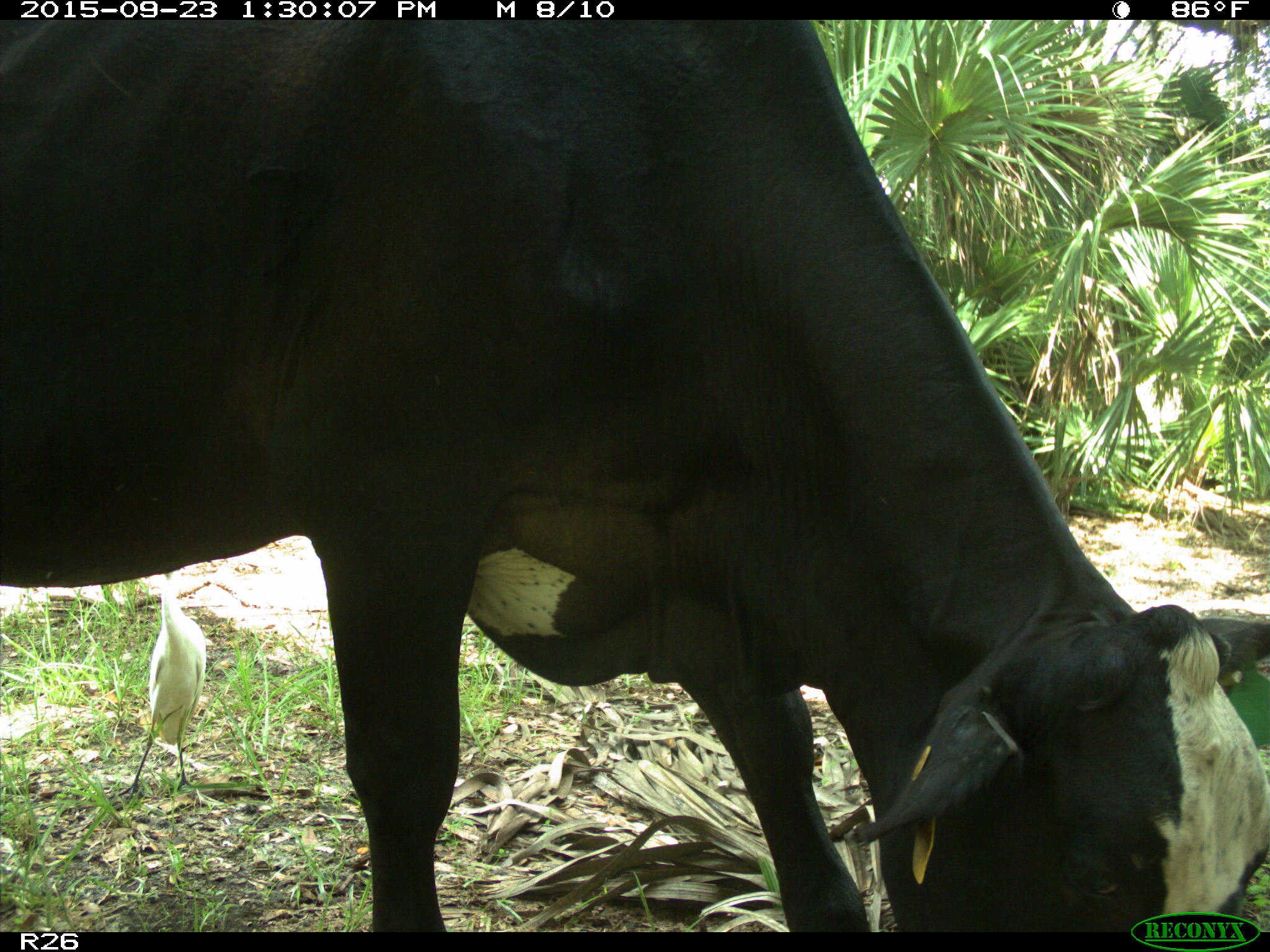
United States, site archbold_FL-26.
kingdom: Animalia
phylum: Chordata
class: Mammalia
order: Artiodactyla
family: Bovidae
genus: Bos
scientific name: Bos taurus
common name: domestic cow